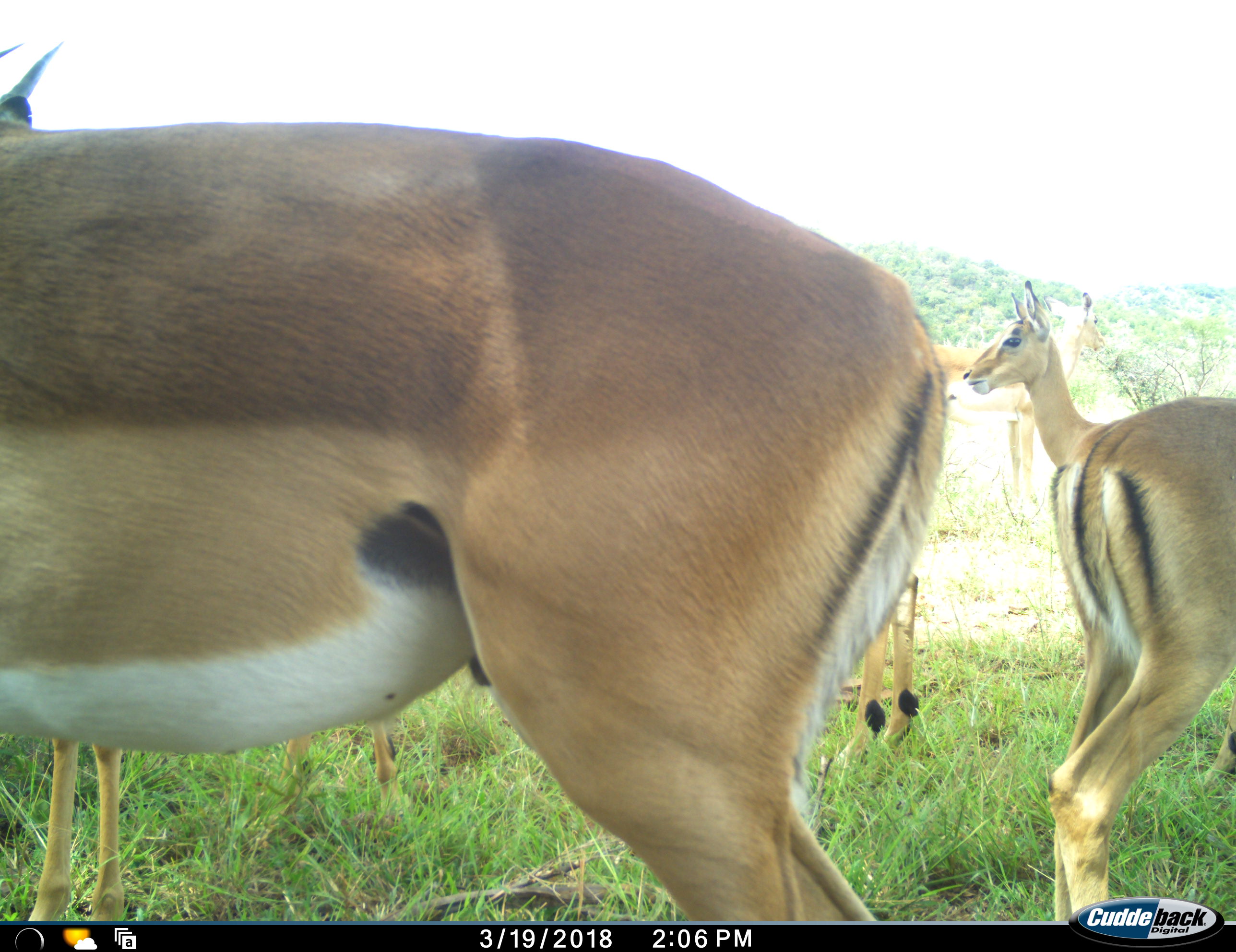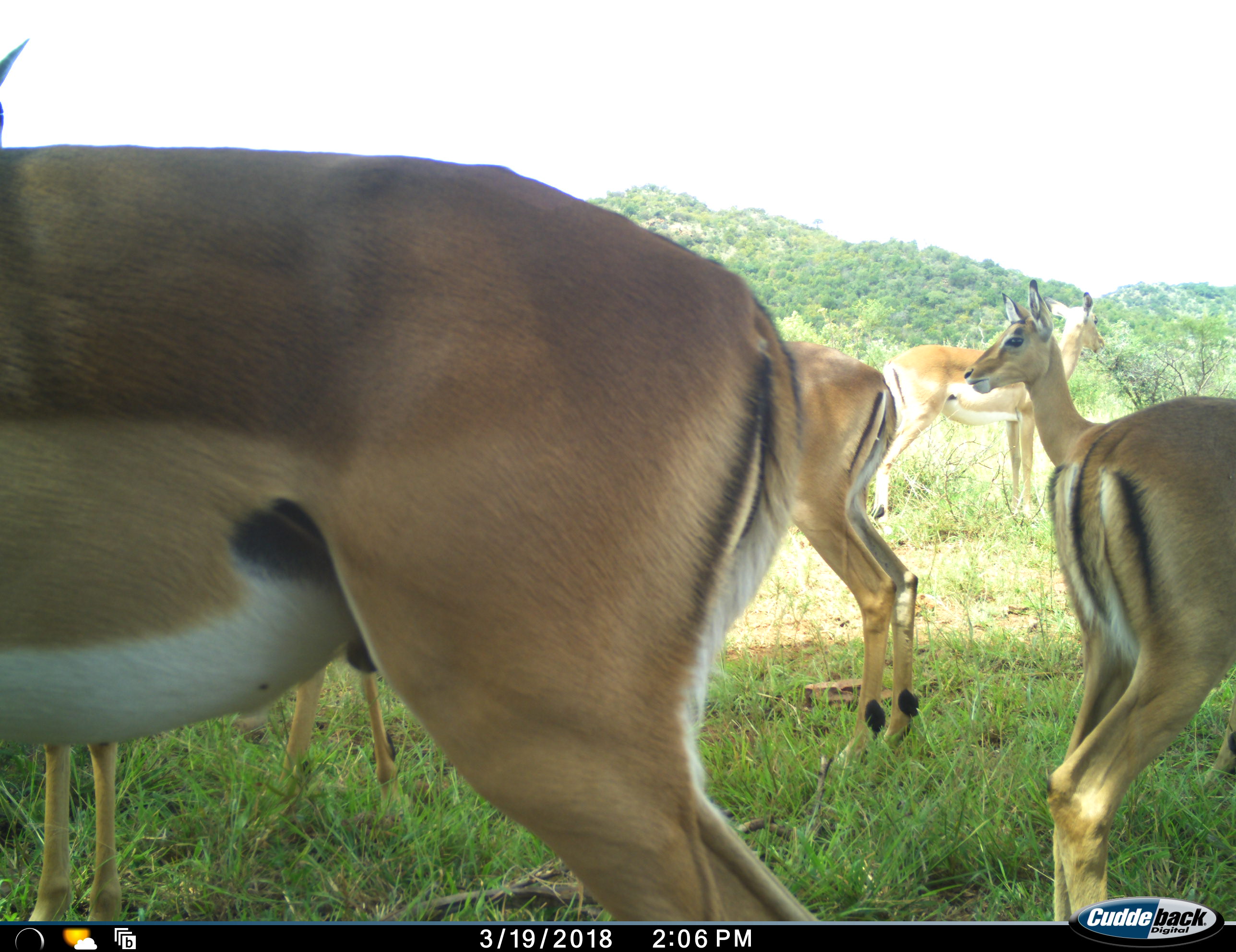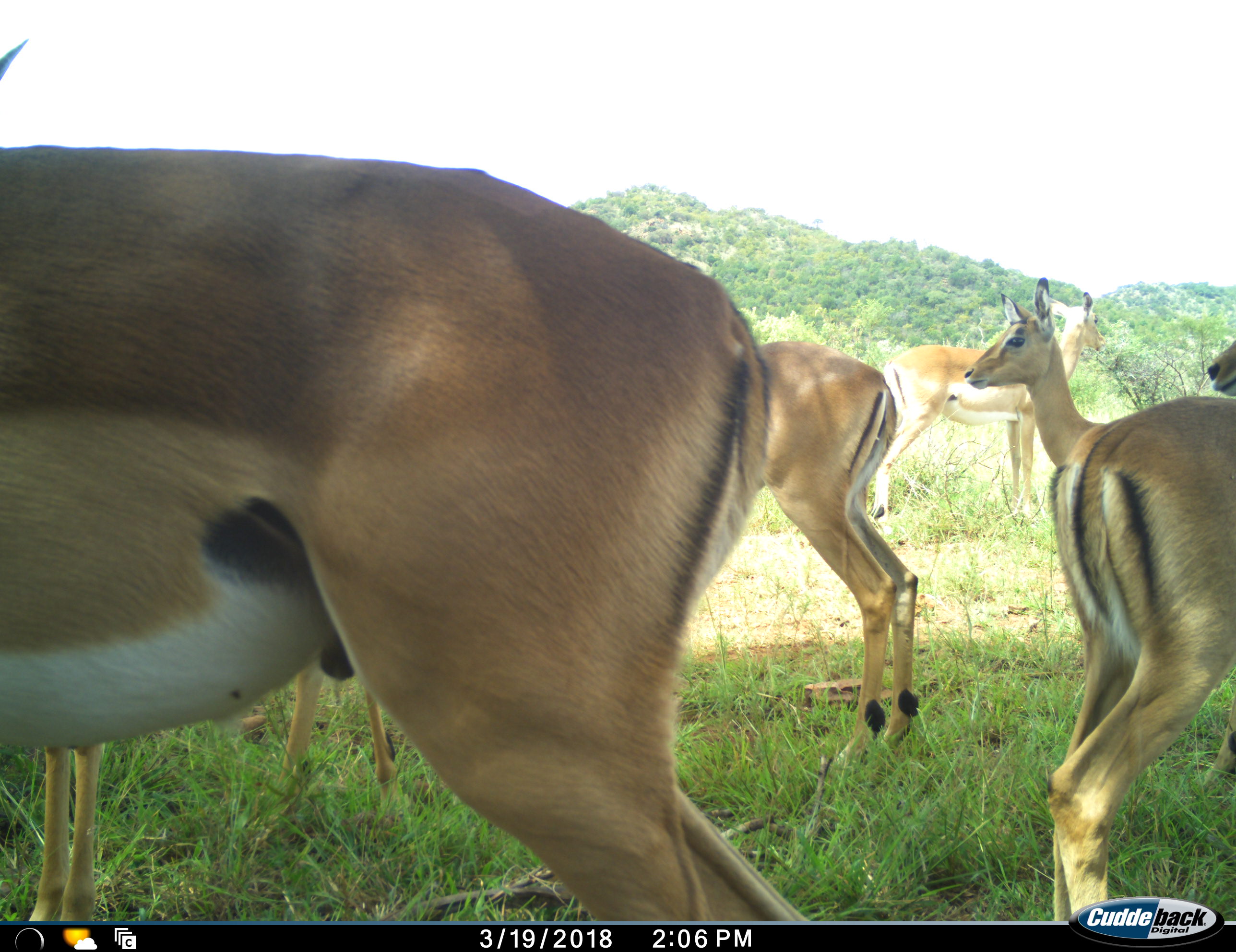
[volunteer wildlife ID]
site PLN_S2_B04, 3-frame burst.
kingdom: Animalia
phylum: Chordata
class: Mammalia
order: Artiodactyla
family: Bovidae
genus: Aepyceros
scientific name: Aepyceros melampus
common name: impala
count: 6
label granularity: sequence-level